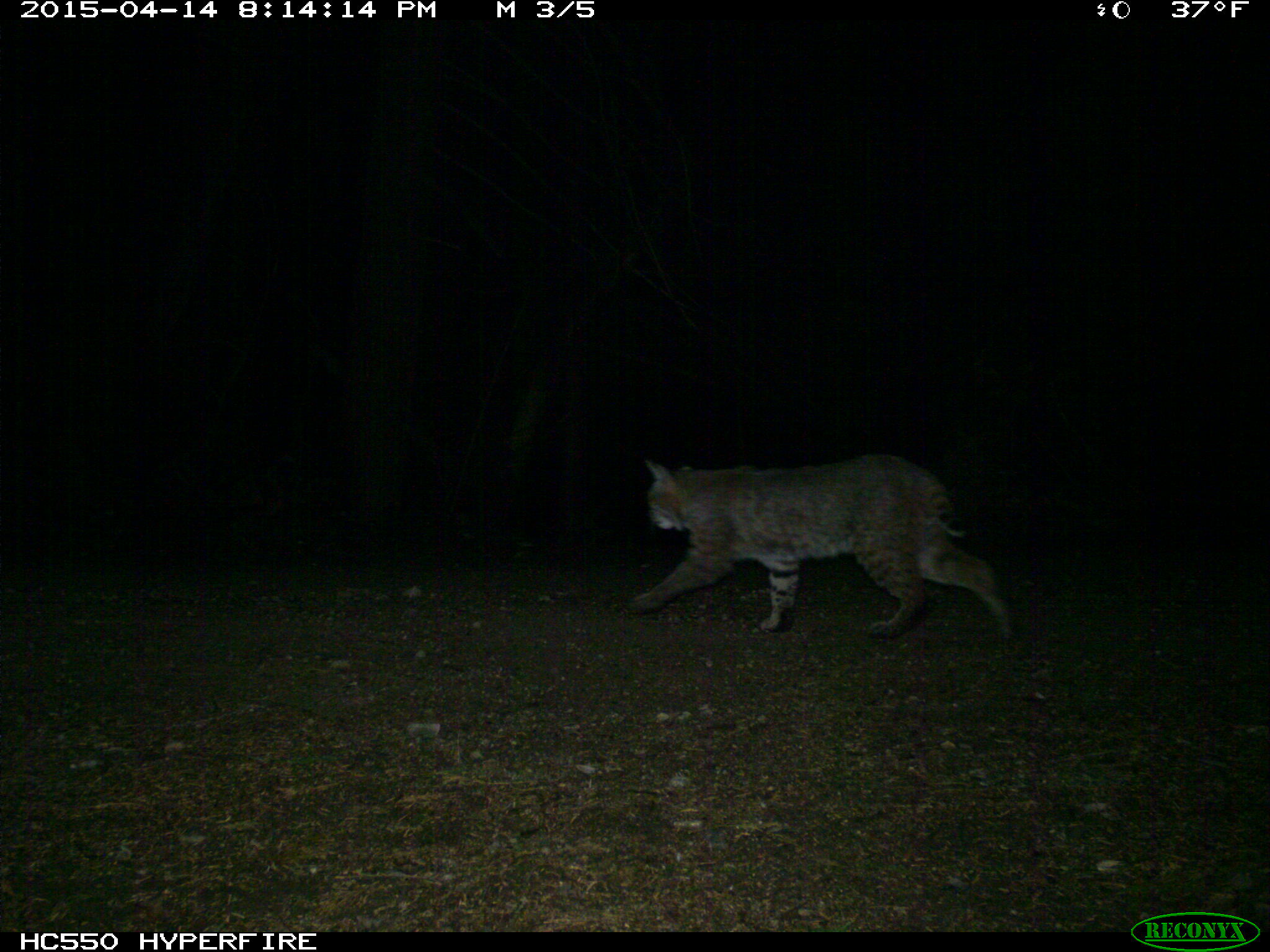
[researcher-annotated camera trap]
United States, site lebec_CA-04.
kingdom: Animalia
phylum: Chordata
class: Mammalia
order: Carnivora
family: Felidae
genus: Lynx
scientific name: Lynx rufus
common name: bobcat